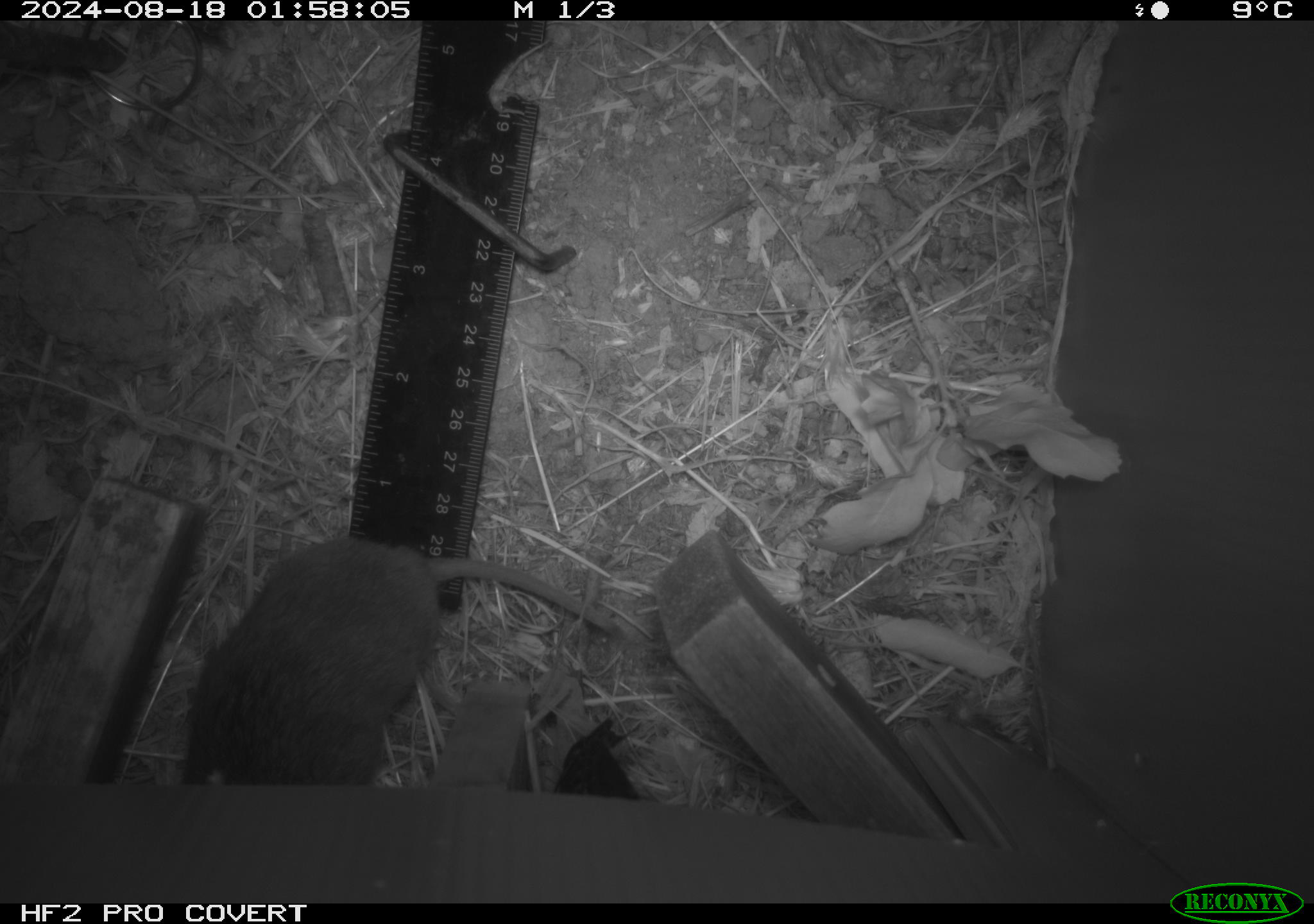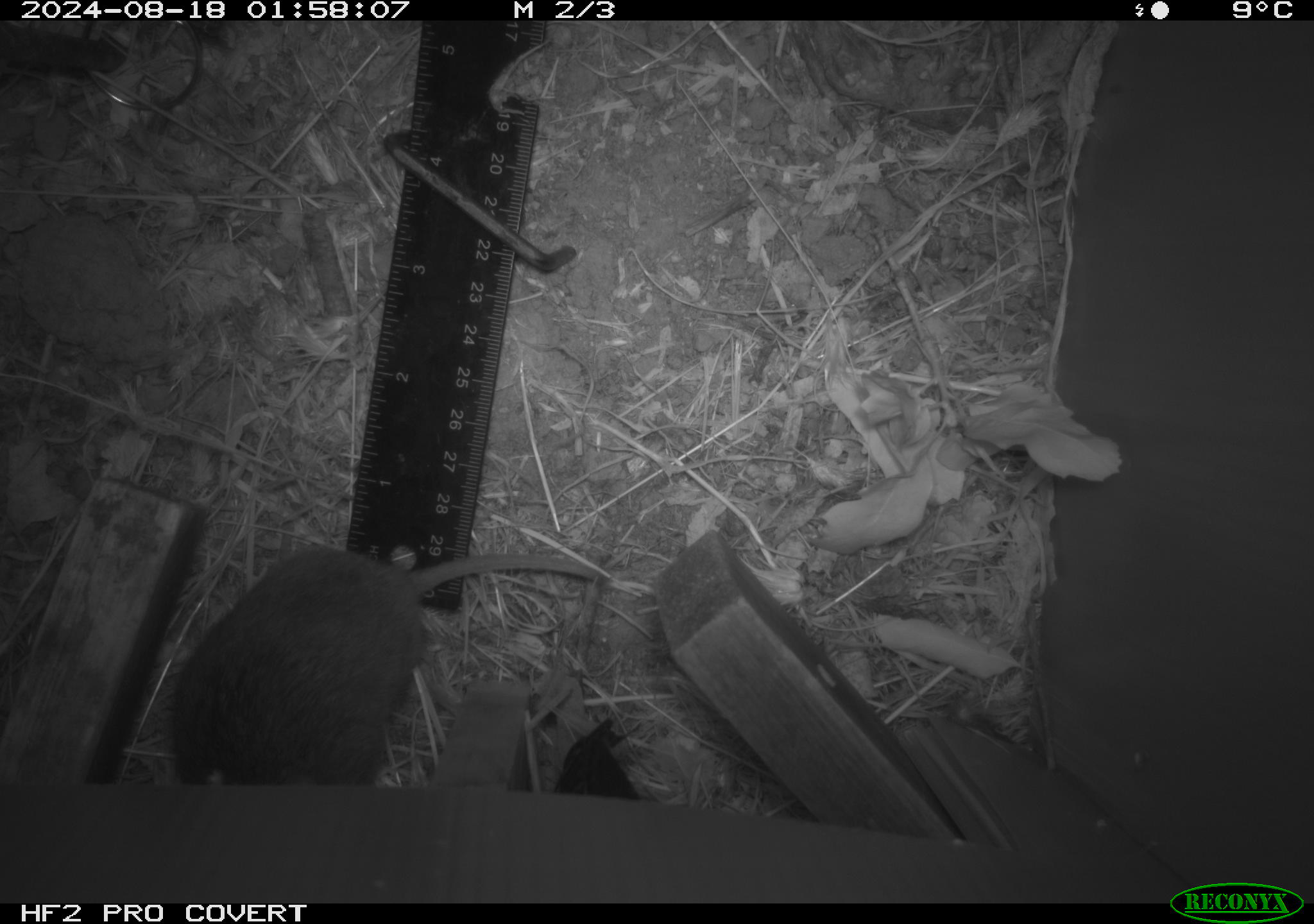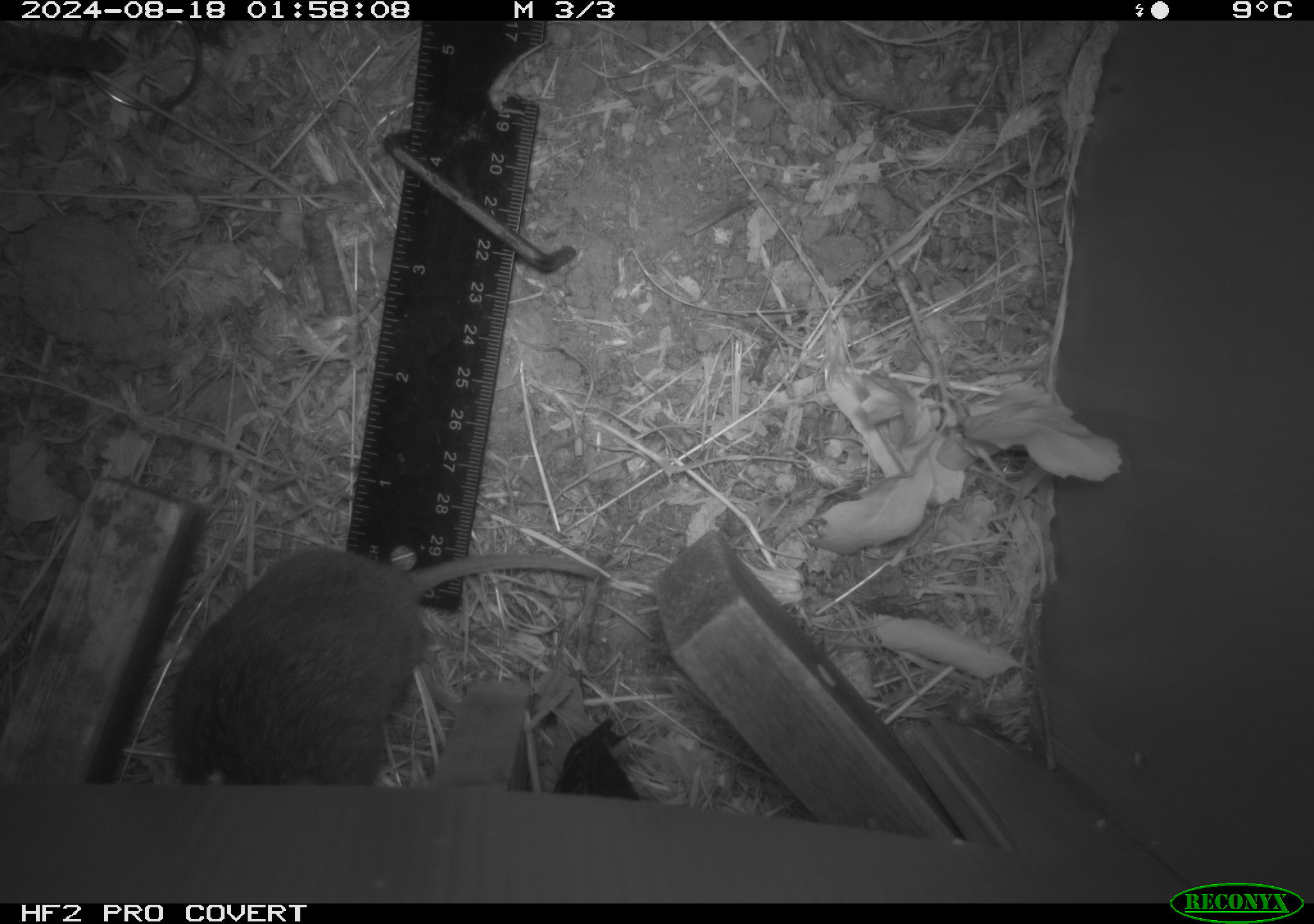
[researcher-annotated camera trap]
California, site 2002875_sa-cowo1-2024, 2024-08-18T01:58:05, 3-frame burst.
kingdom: Animalia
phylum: Chordata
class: Mammalia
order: Rodentia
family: Cricetidae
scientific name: Arvicolinae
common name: voles, lemmings, and muskrats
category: arvicolinae subfamily